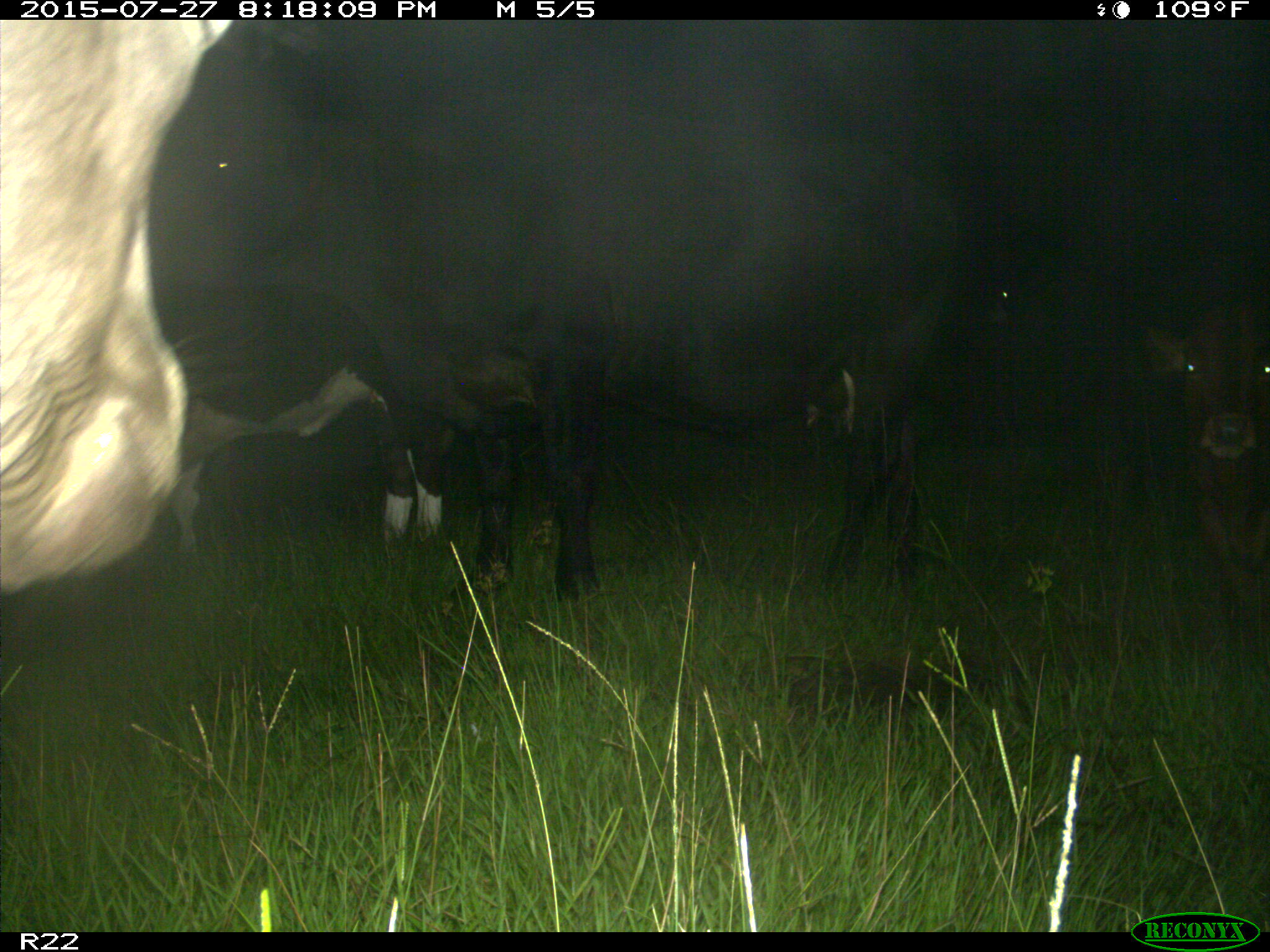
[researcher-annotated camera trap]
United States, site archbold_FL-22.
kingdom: Animalia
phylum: Chordata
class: Mammalia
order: Artiodactyla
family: Bovidae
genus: Bos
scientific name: Bos taurus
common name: domestic cow